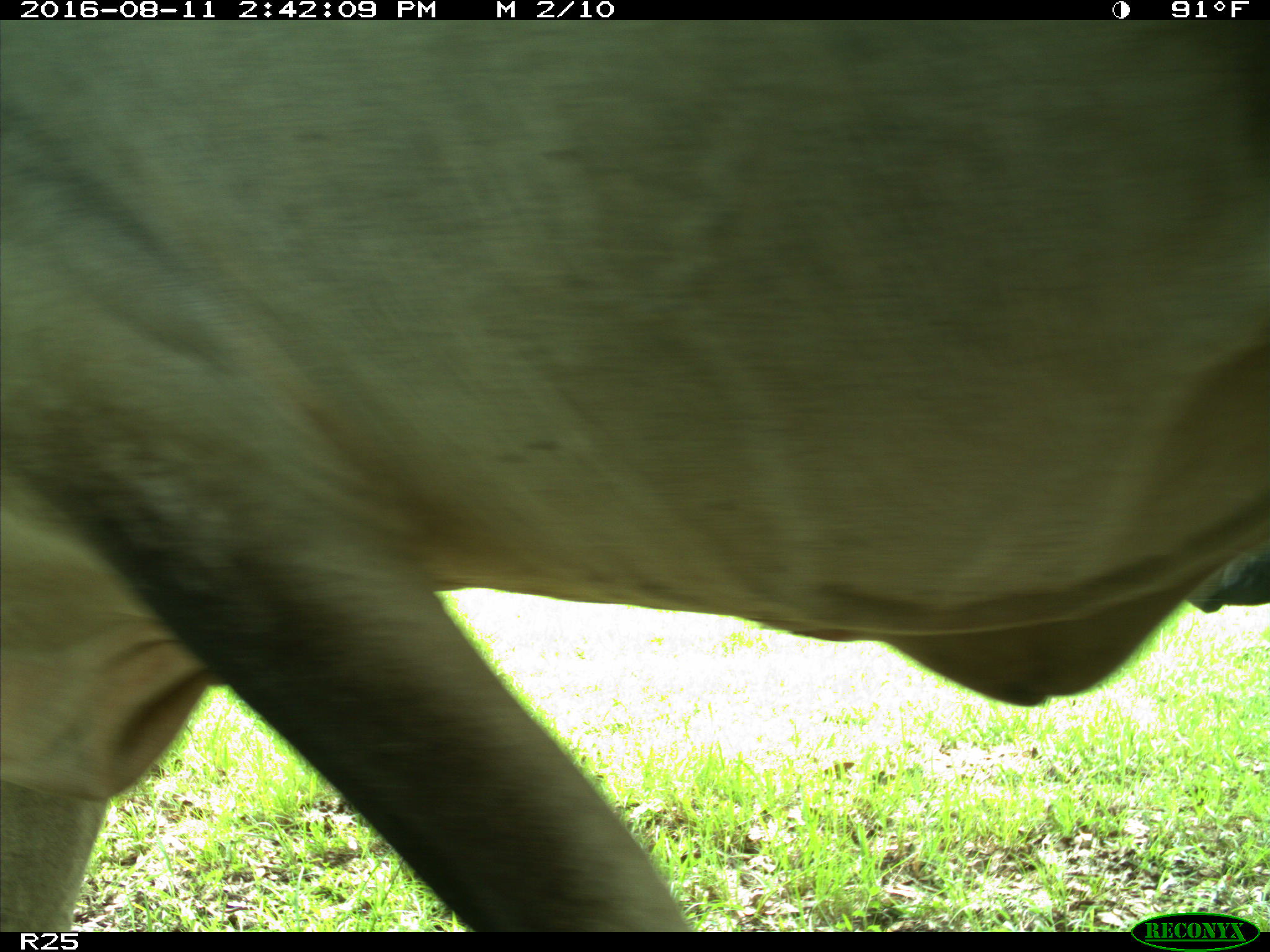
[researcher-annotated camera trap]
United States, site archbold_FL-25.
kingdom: Animalia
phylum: Chordata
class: Mammalia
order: Artiodactyla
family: Bovidae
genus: Bos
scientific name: Bos taurus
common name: domestic cow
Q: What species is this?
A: Bos taurus (domestic cow).